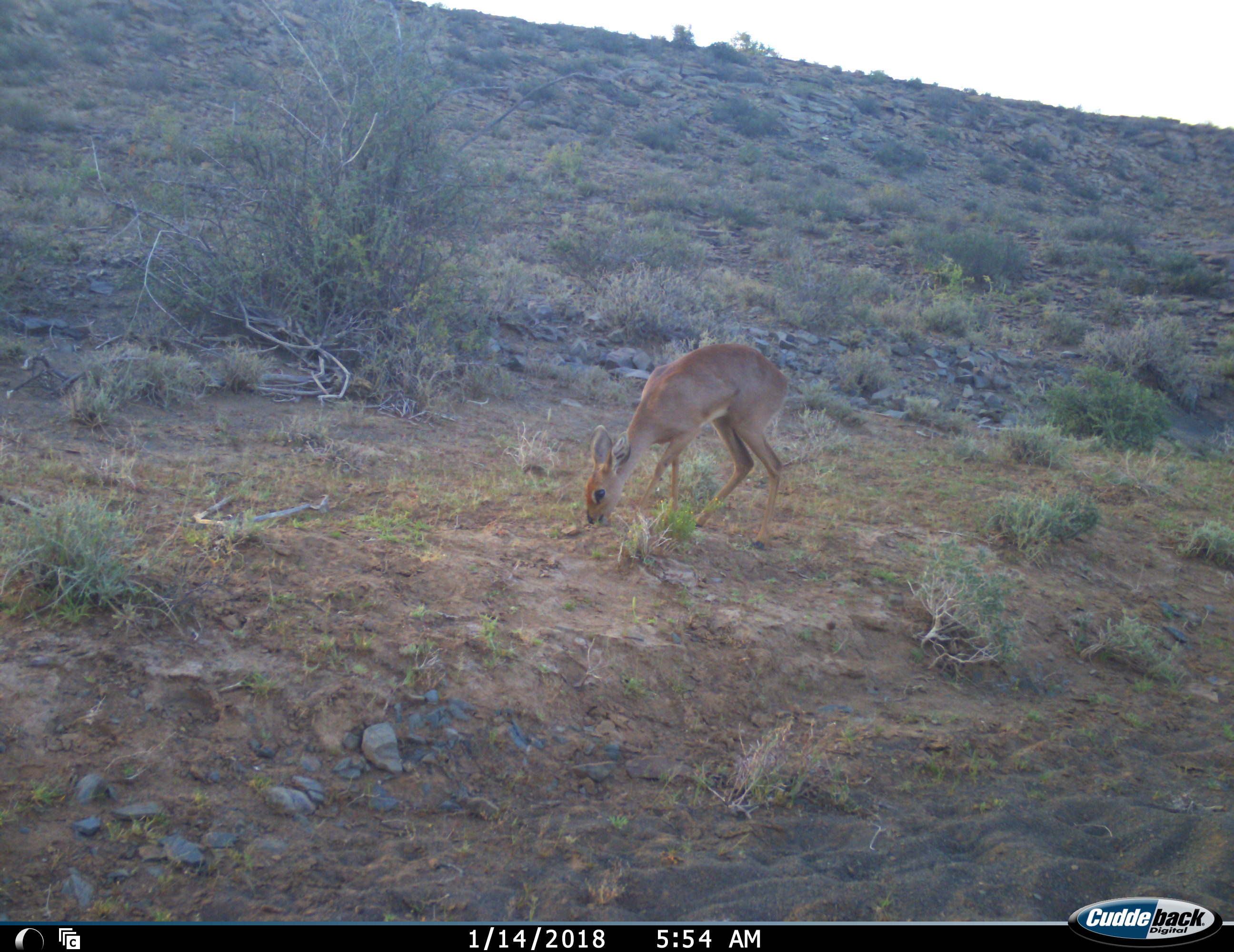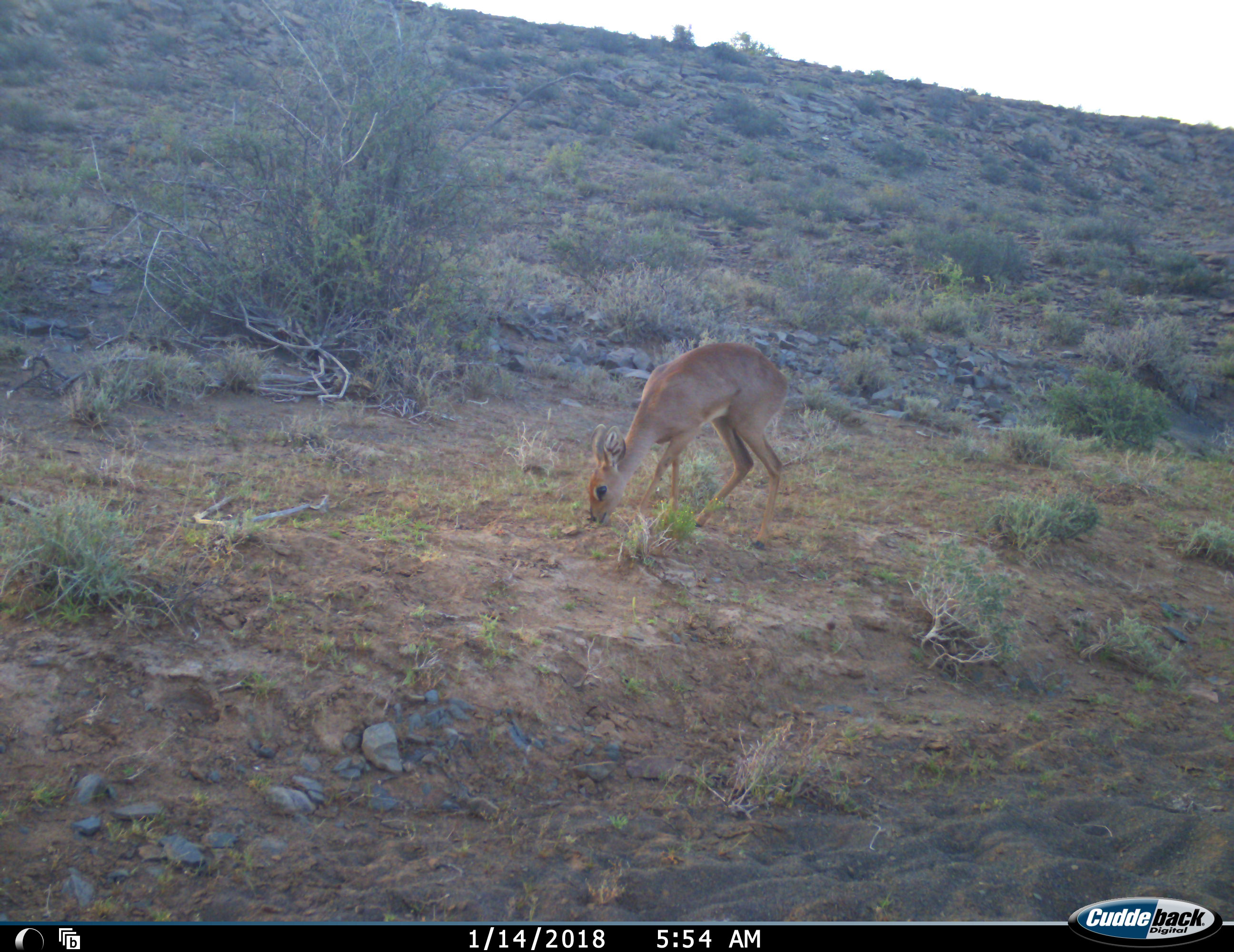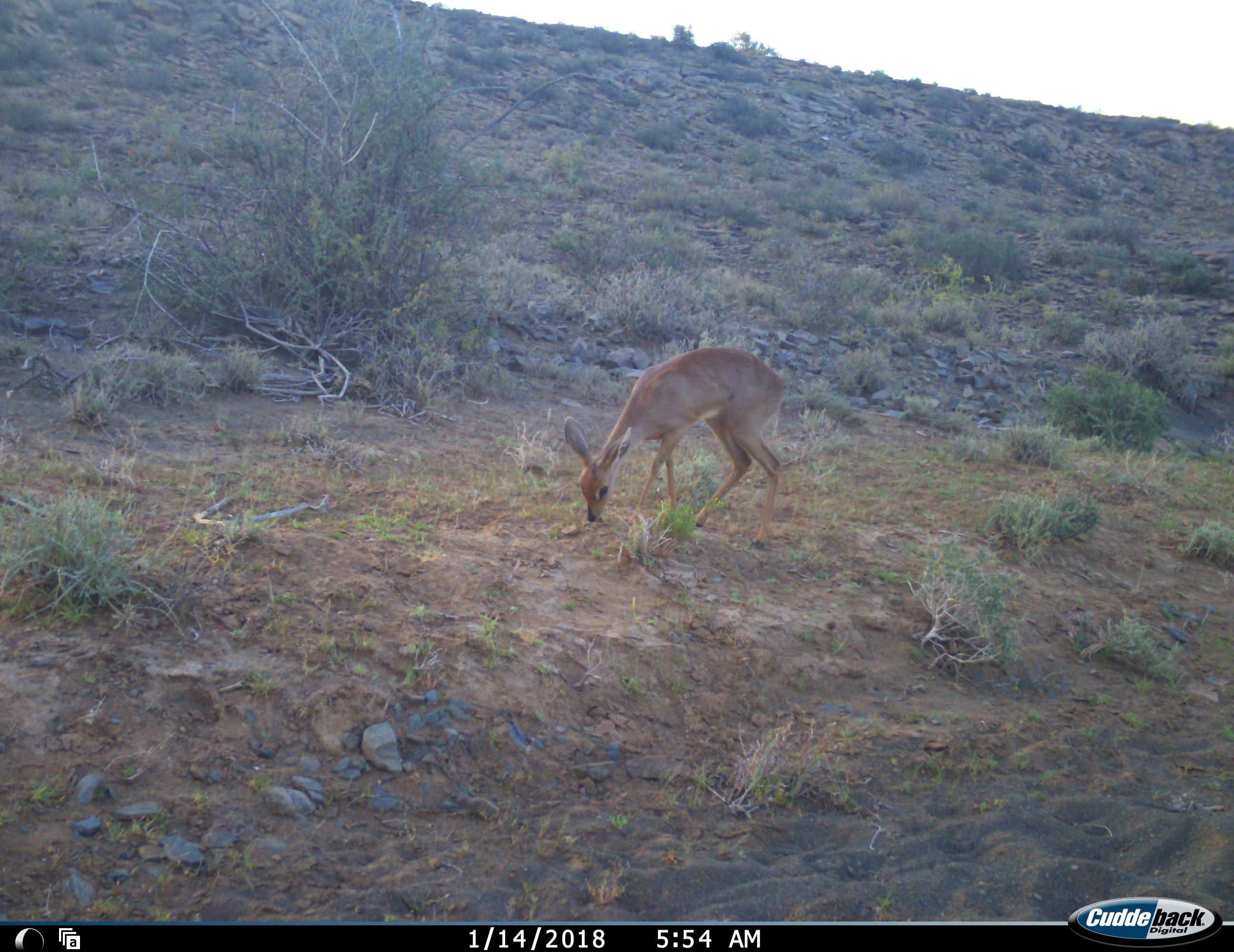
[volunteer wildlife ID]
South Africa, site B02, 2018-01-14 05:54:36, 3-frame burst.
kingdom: Animalia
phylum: Chordata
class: Mammalia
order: Artiodactyla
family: Bovidae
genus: Raphicerus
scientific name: Raphicerus campestris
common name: steenbok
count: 1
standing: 33%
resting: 0%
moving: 0%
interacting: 0%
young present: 0%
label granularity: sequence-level